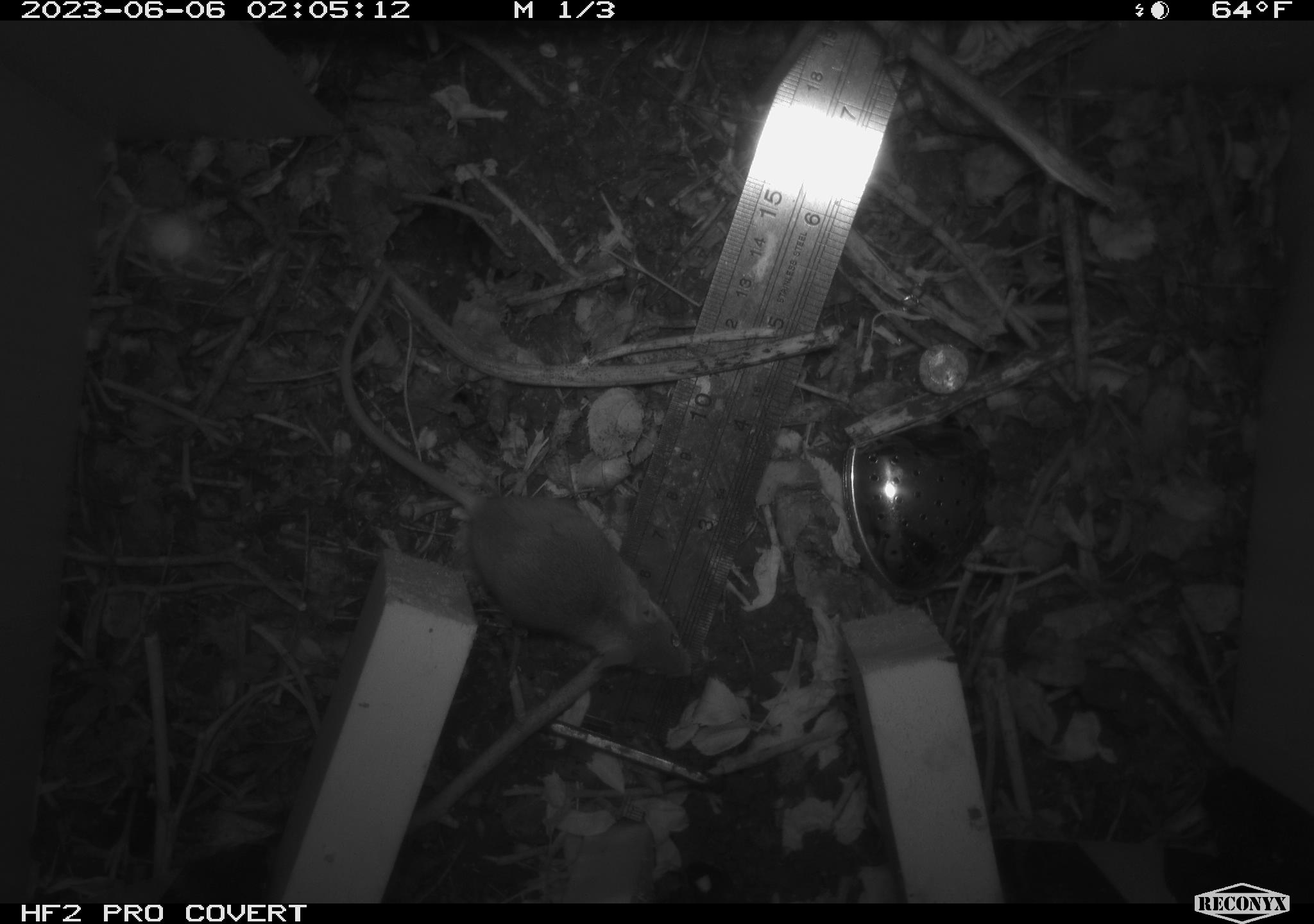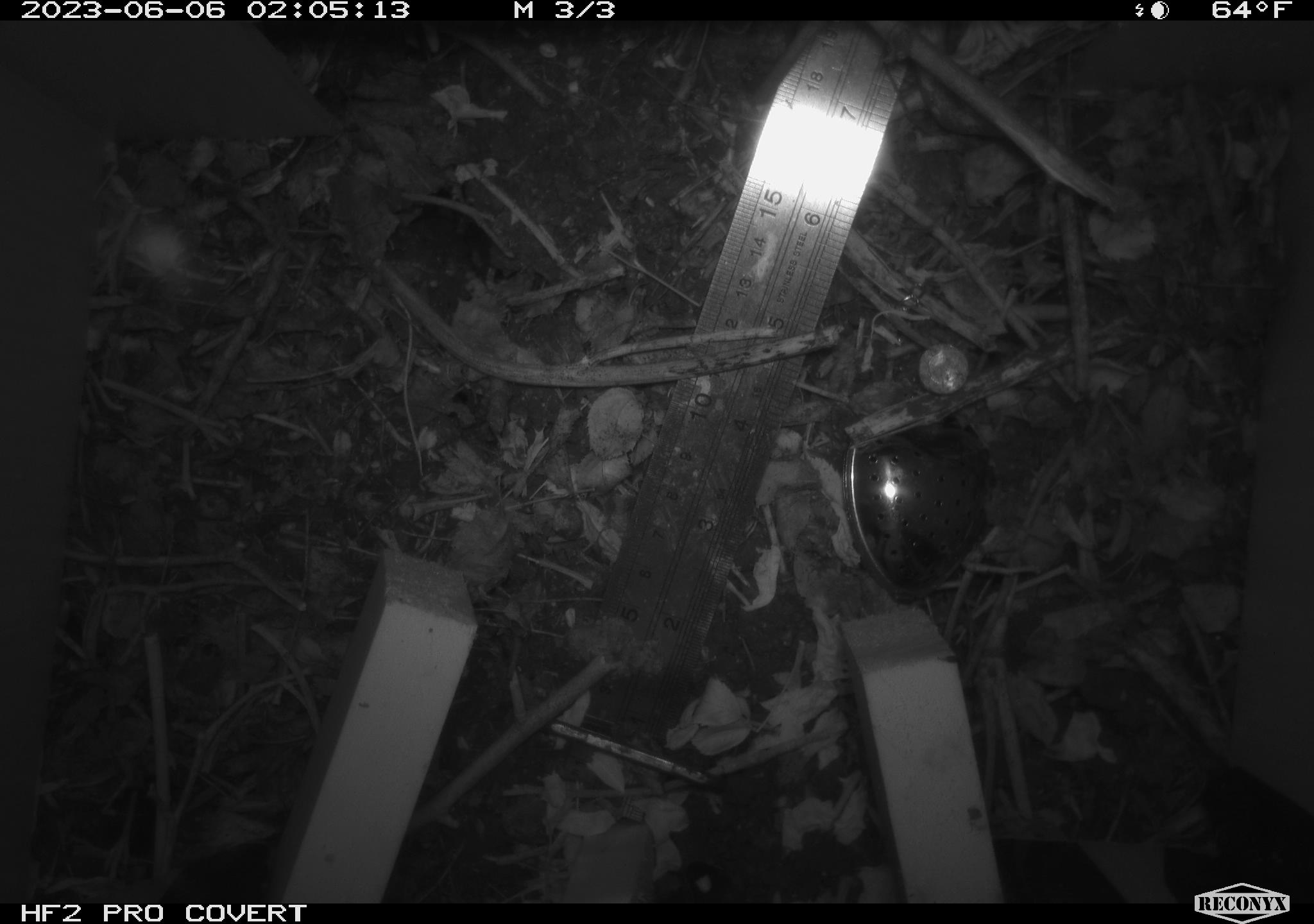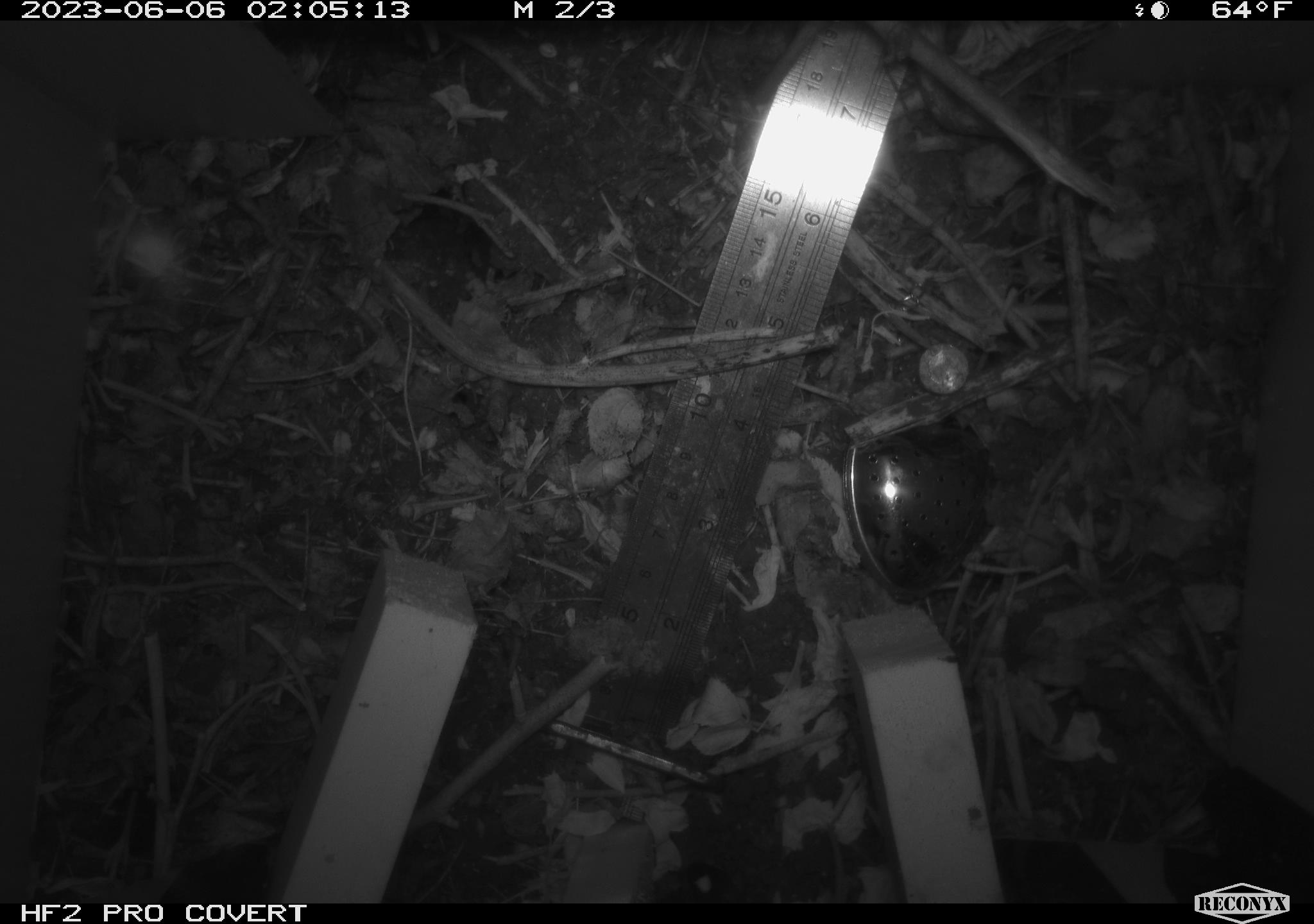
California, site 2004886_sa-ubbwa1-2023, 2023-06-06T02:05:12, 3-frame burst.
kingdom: Animalia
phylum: Chordata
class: Mammalia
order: Rodentia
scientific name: Rodentia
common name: rodent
Rodent (Rodentia).